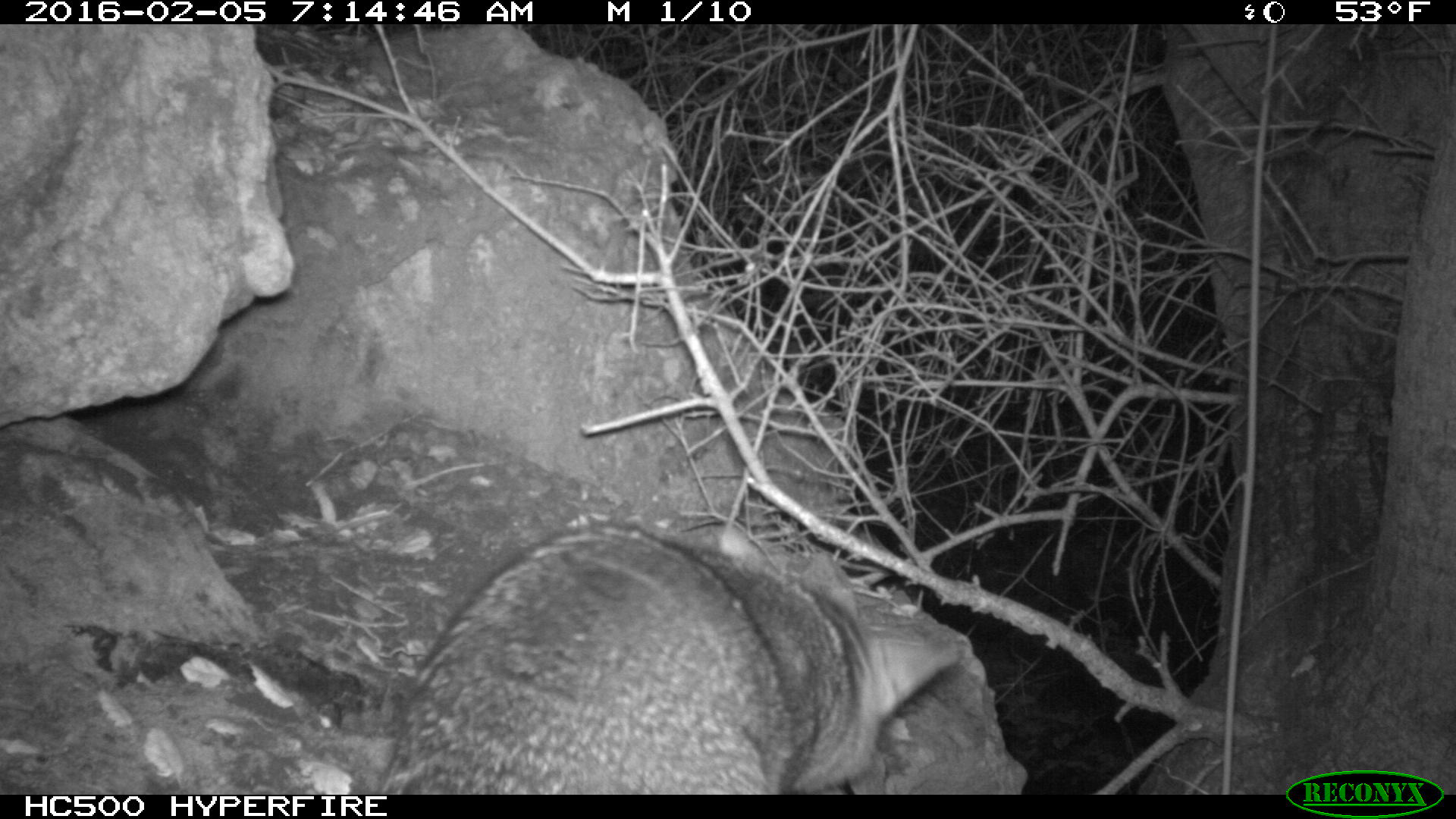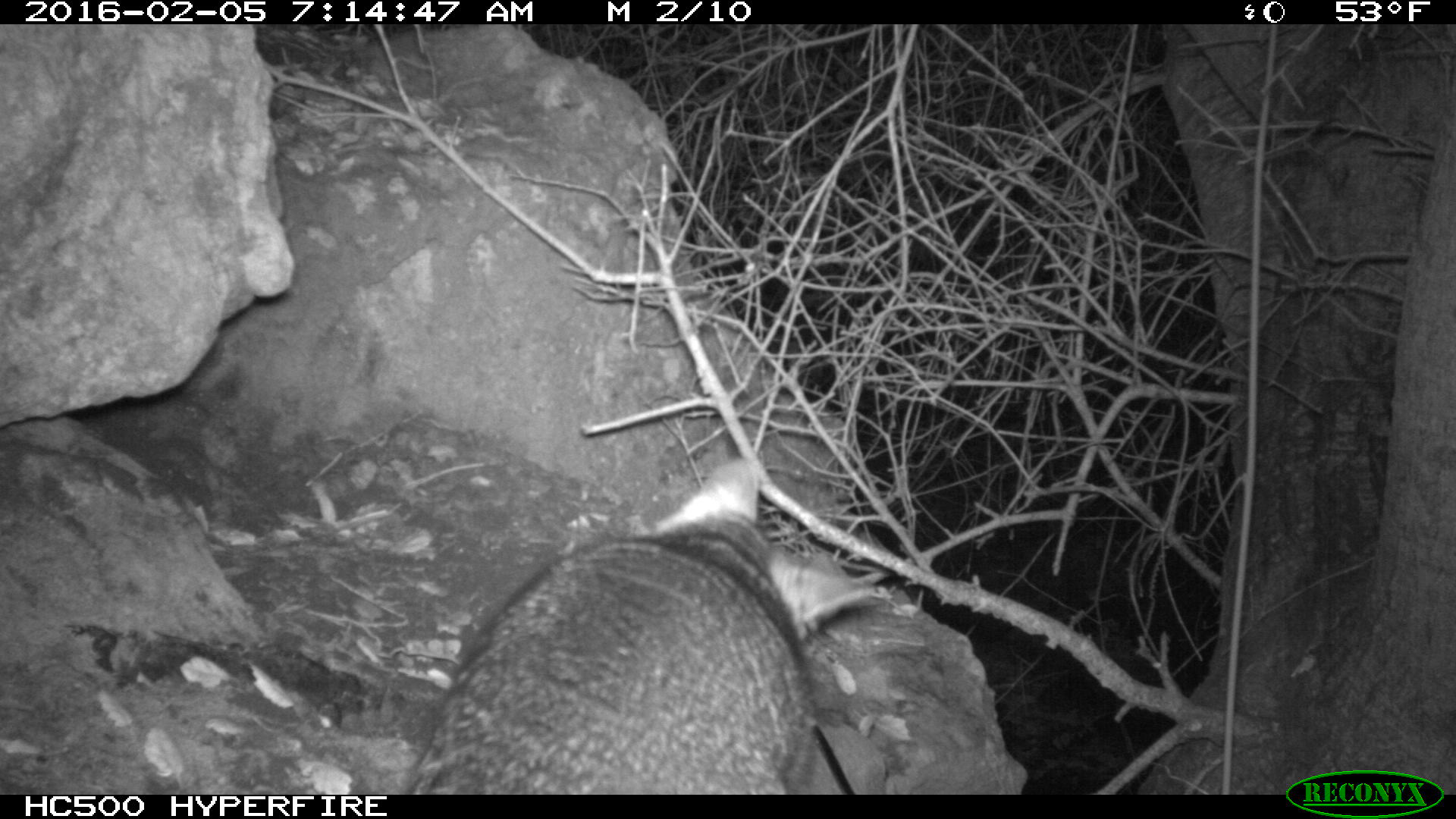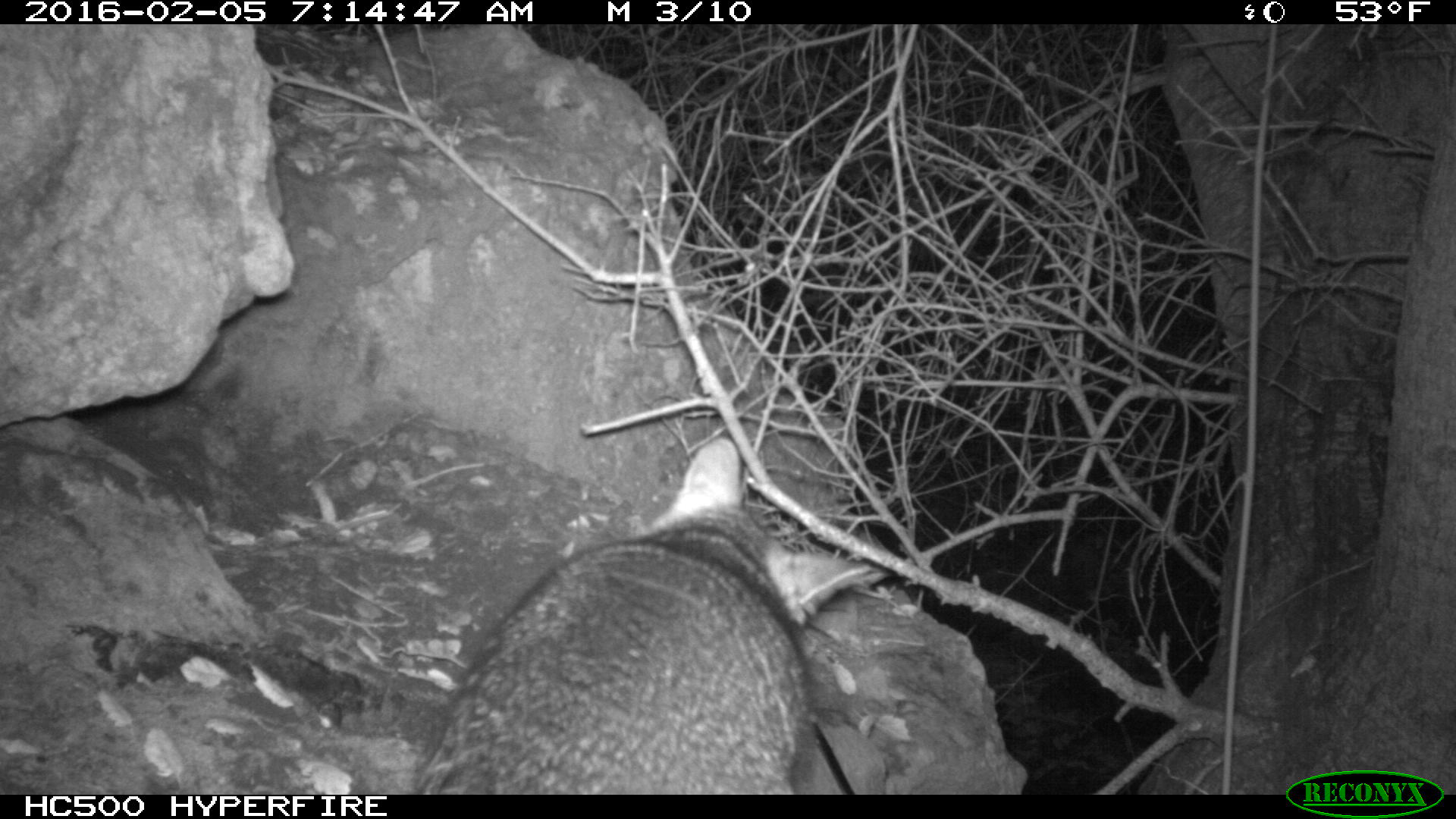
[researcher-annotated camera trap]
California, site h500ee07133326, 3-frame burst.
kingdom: Animalia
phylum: Chordata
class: Mammalia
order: Carnivora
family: Canidae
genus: Urocyon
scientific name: Urocyon littoralis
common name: island fox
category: fox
Fox (island fox) (Urocyon littoralis).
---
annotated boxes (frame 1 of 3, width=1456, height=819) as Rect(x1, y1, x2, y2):
fox: Rect(375, 519, 959, 794)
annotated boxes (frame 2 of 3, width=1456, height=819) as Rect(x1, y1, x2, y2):
fox: Rect(411, 451, 876, 792)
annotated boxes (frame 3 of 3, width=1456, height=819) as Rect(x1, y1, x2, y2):
fox: Rect(414, 436, 890, 793)